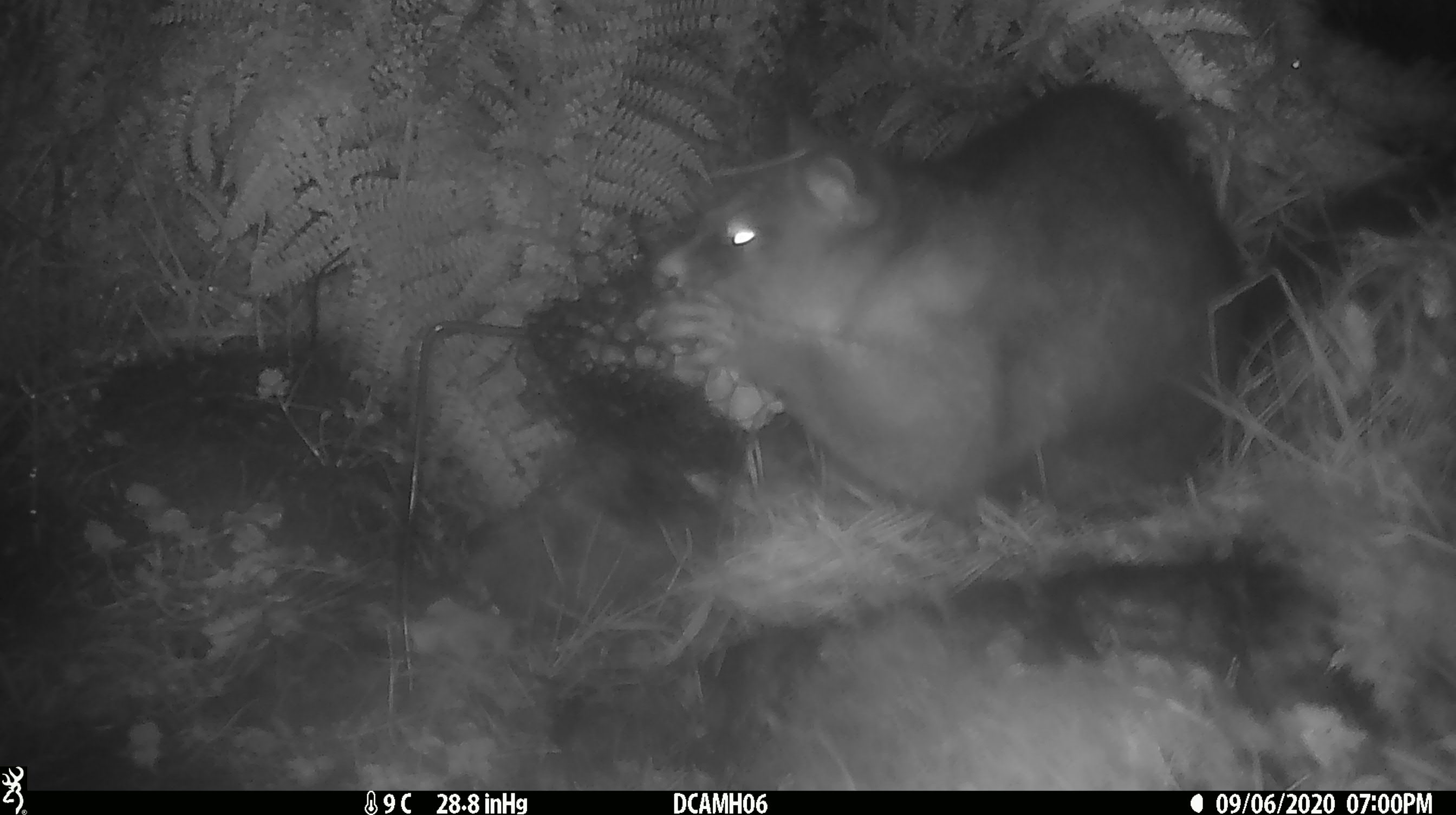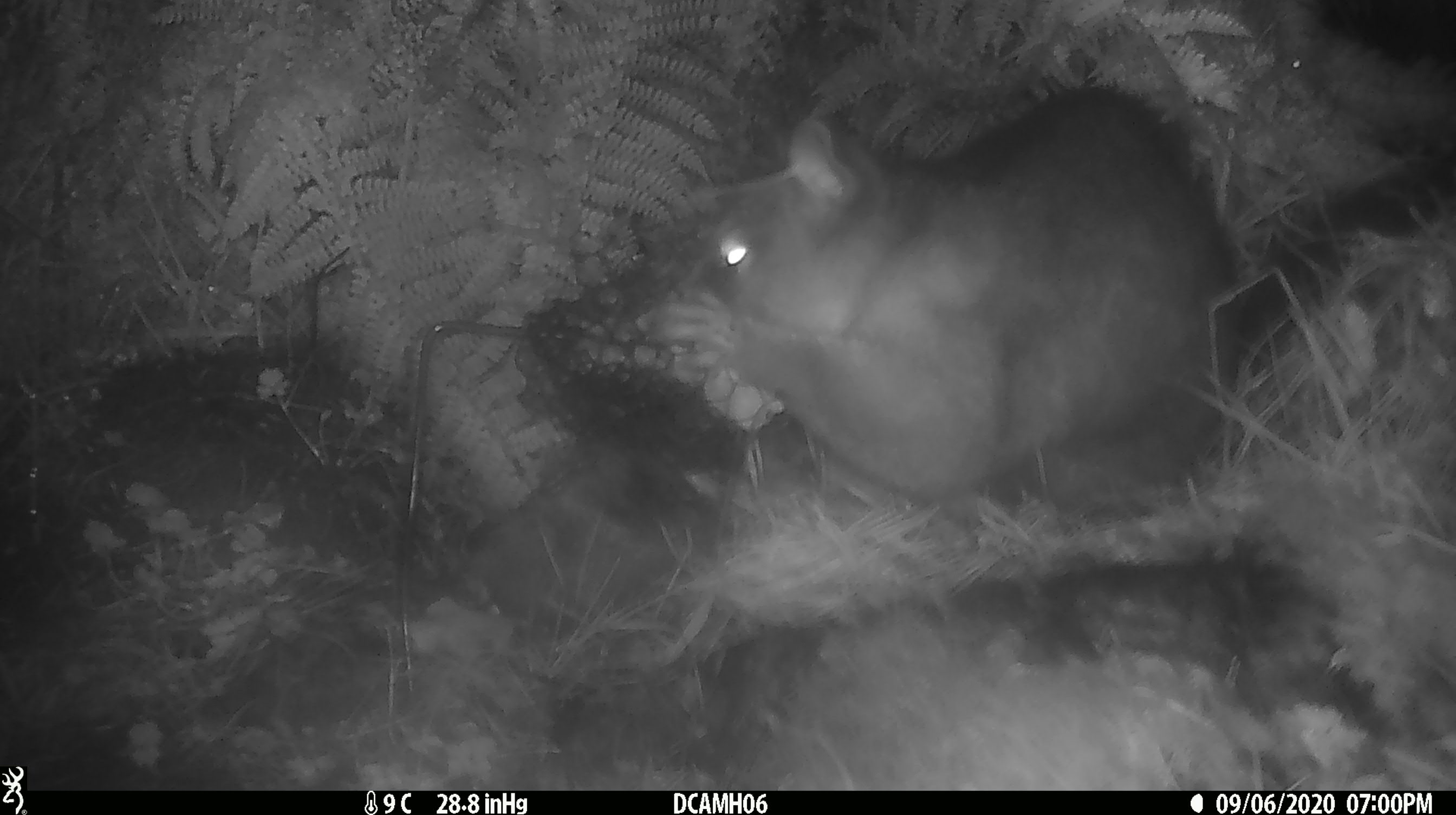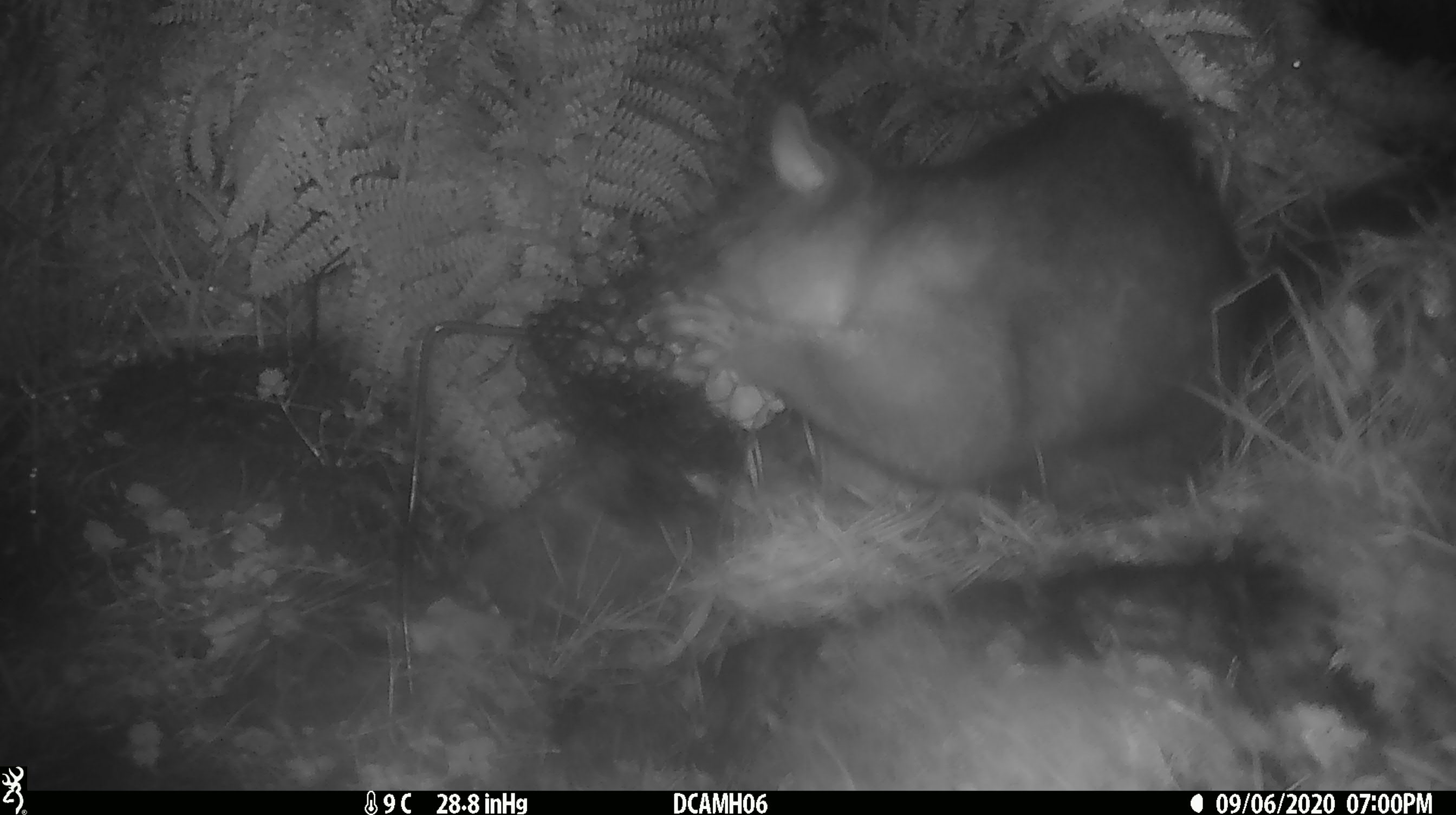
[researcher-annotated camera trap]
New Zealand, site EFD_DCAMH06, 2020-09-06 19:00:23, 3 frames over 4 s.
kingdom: Animalia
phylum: Chordata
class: Mammalia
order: Diprotodontia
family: Phalangeridae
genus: Trichosurus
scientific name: Trichosurus vulpecula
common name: common brushtail possum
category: possum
Possum (common brushtail possum) (Trichosurus vulpecula).